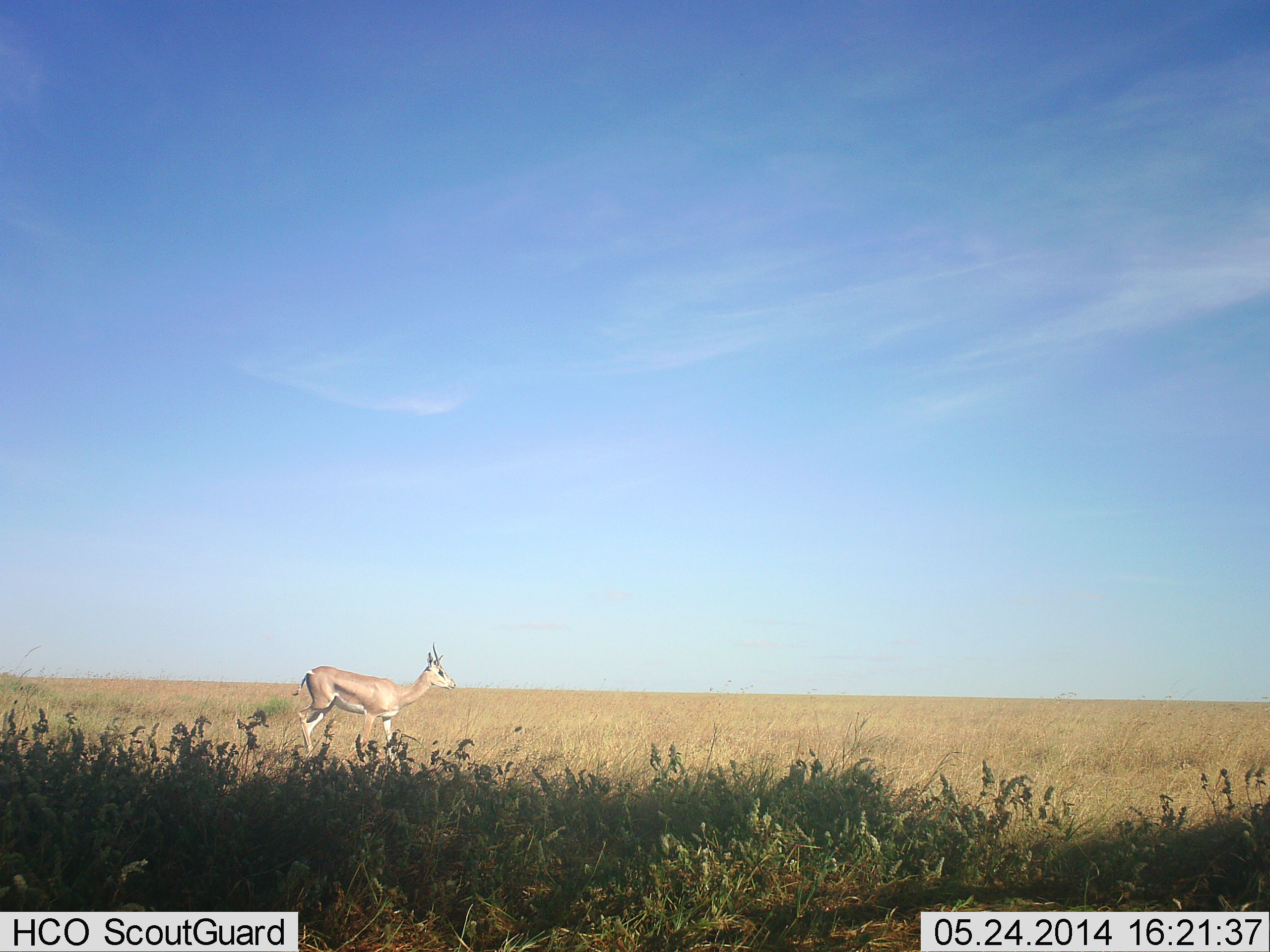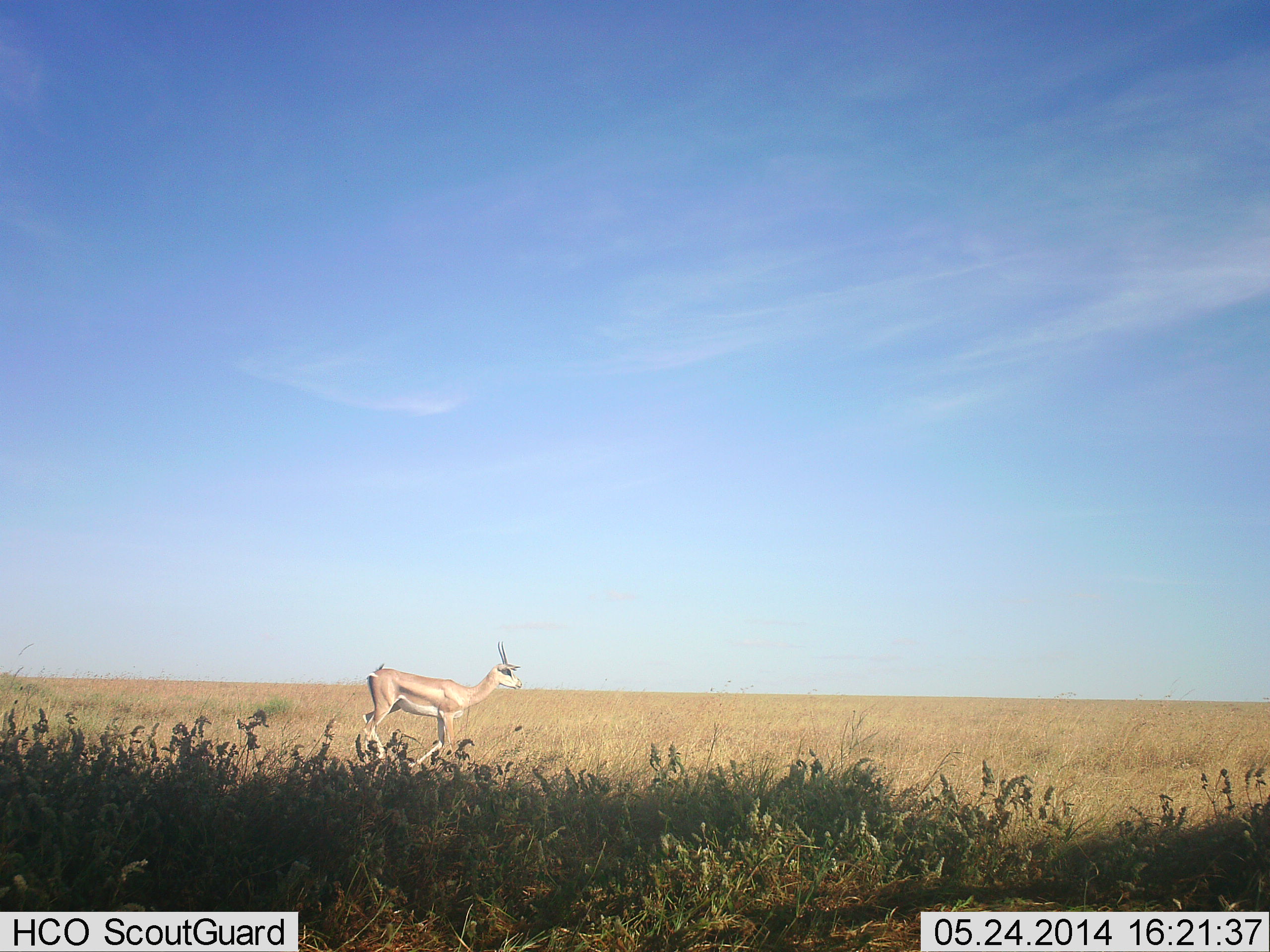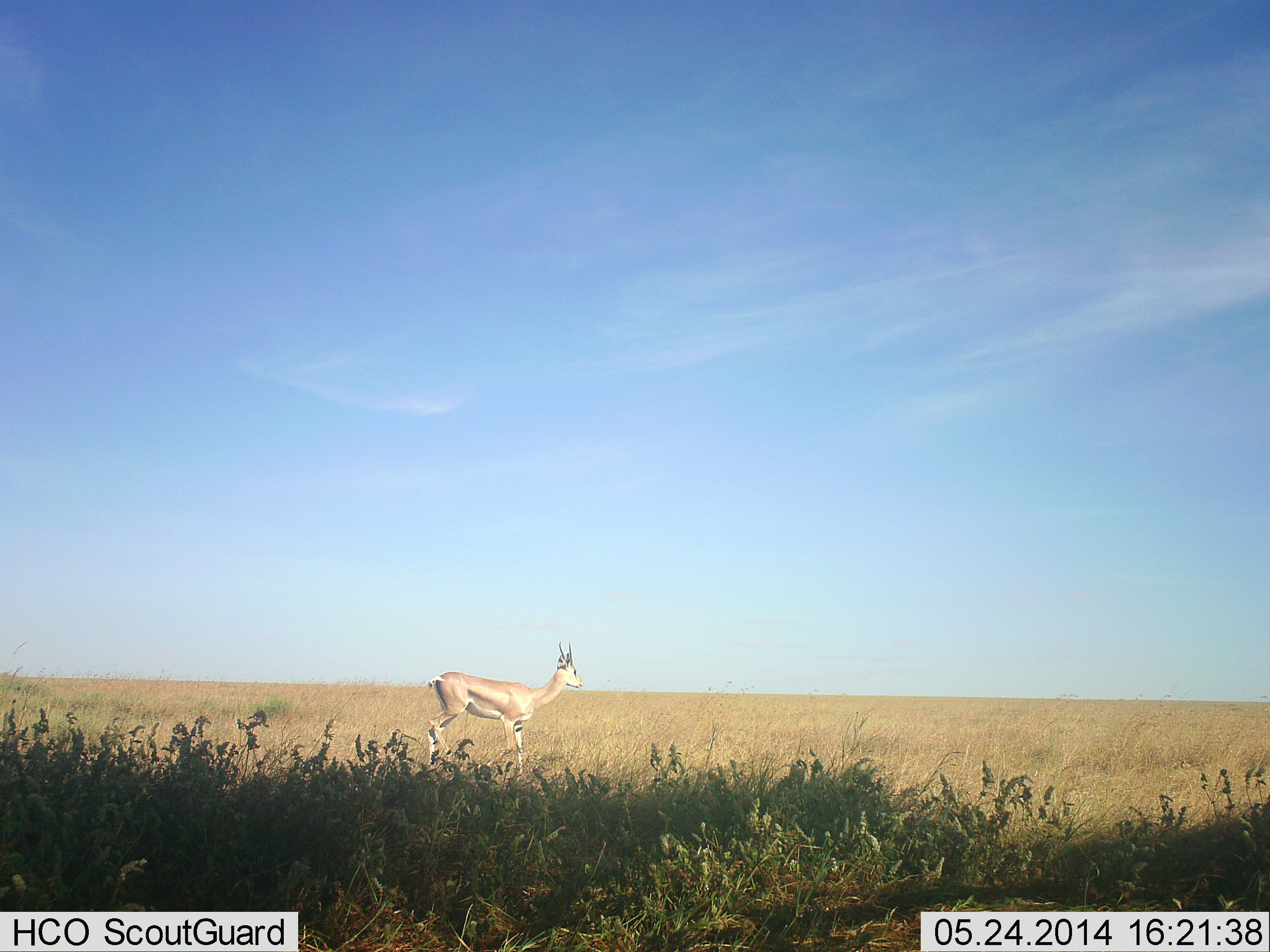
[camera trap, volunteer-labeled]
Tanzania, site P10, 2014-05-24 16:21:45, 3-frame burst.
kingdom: Animalia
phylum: Chordata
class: Mammalia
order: Artiodactyla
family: Bovidae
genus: Nanger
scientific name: Nanger granti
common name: grant's gazelle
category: gazellegrants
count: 1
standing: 30%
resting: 0%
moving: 70%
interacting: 0%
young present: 0%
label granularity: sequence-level